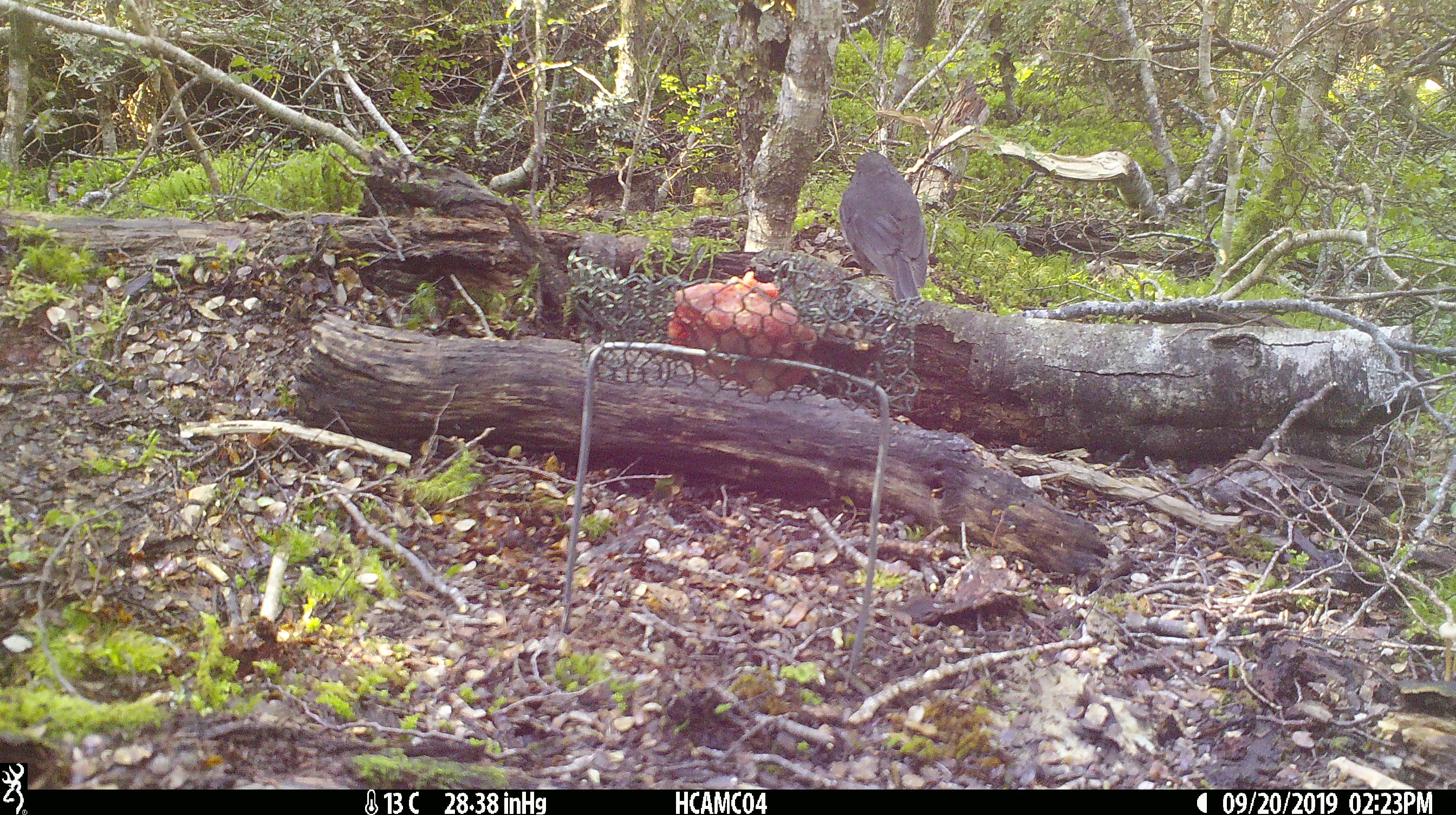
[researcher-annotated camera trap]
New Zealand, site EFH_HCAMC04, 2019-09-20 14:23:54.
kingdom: Animalia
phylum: Chordata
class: Aves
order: Passeriformes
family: Petroicidae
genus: Petroica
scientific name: Petroica australis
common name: new zealand robin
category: robin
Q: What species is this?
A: Robin (new zealand robin) (Petroica australis).